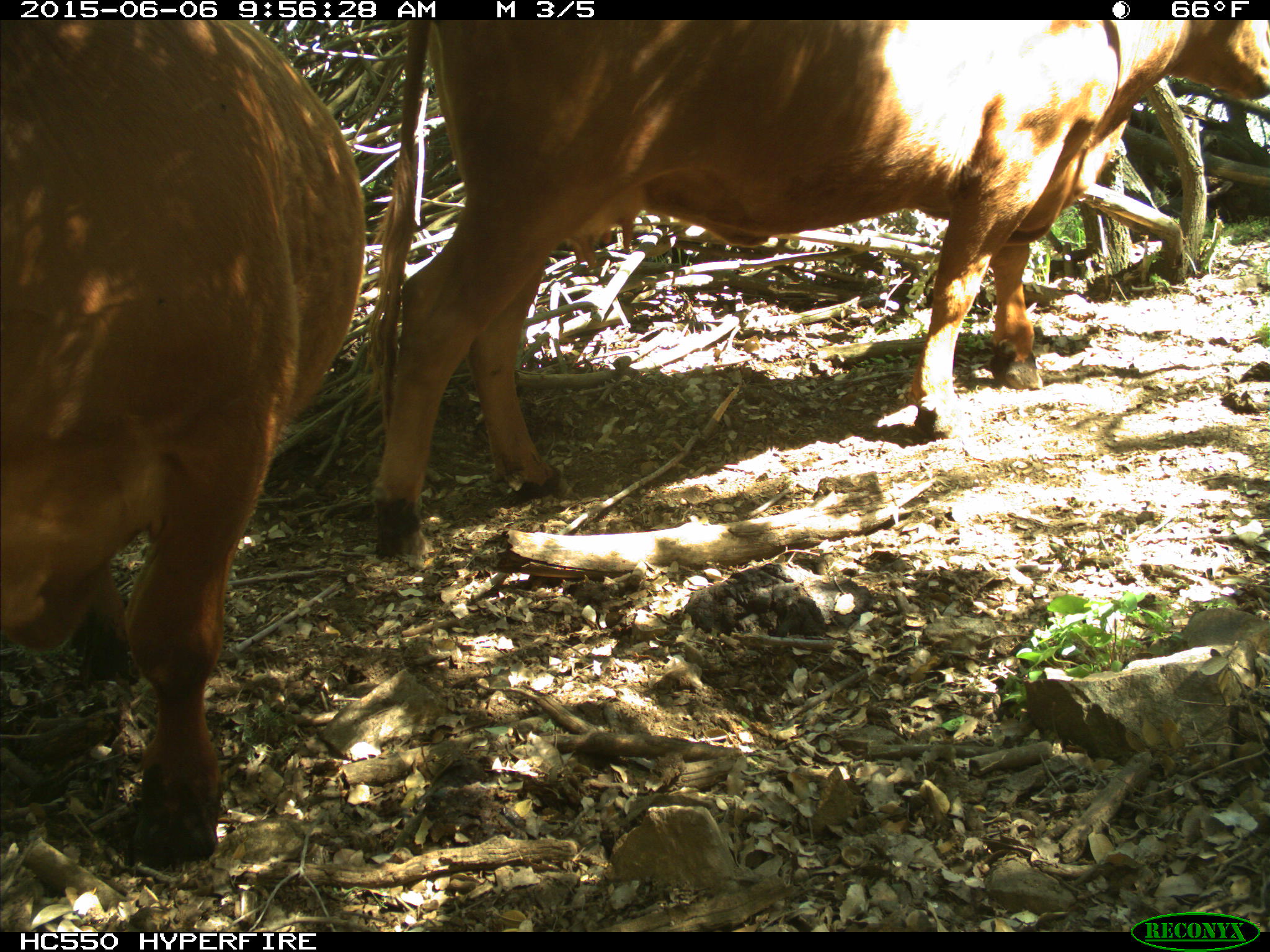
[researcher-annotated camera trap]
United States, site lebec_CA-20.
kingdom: Animalia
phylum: Chordata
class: Mammalia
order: Artiodactyla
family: Bovidae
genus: Bos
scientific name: Bos taurus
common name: domestic cow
Bos taurus (domestic cow).